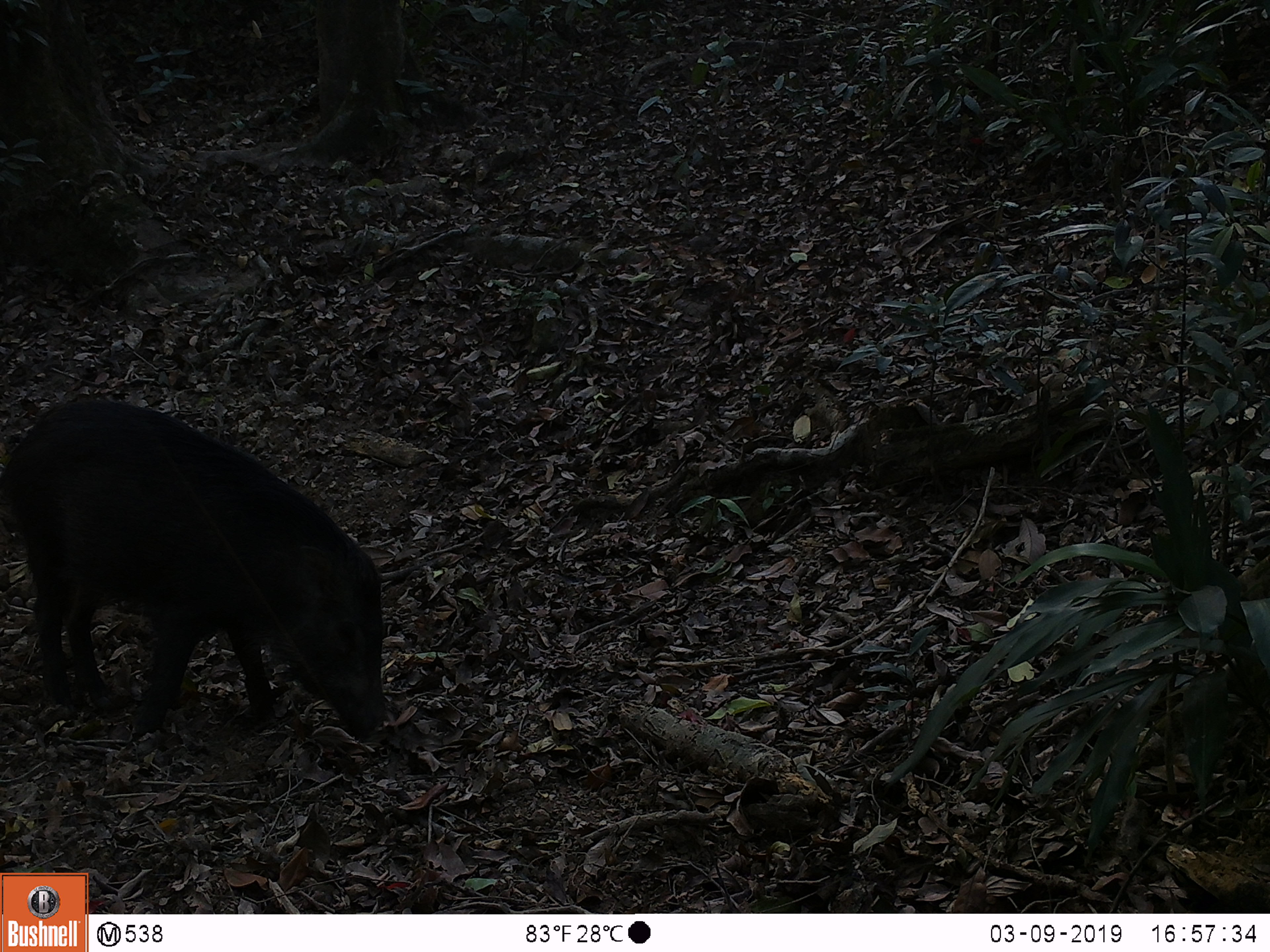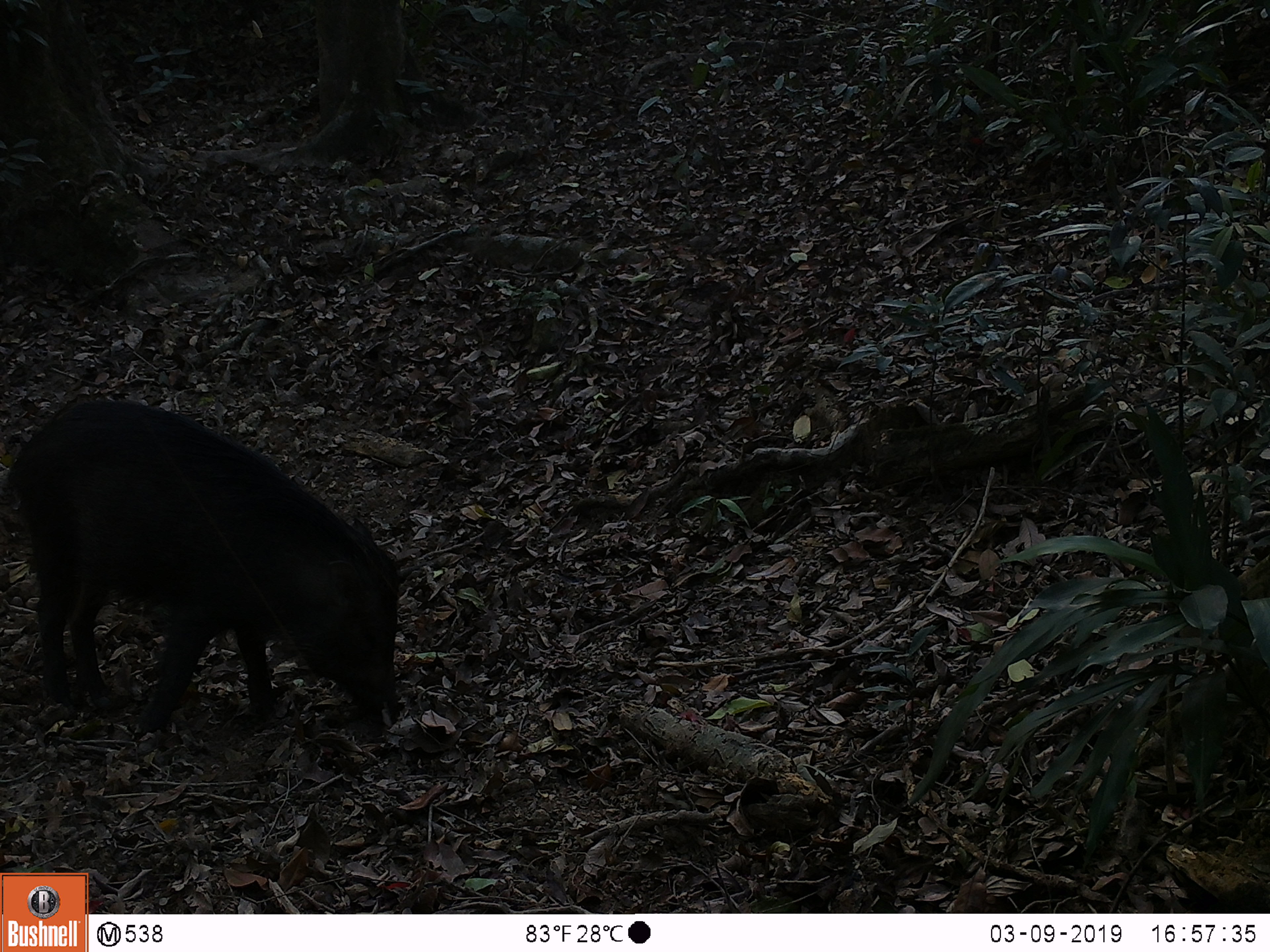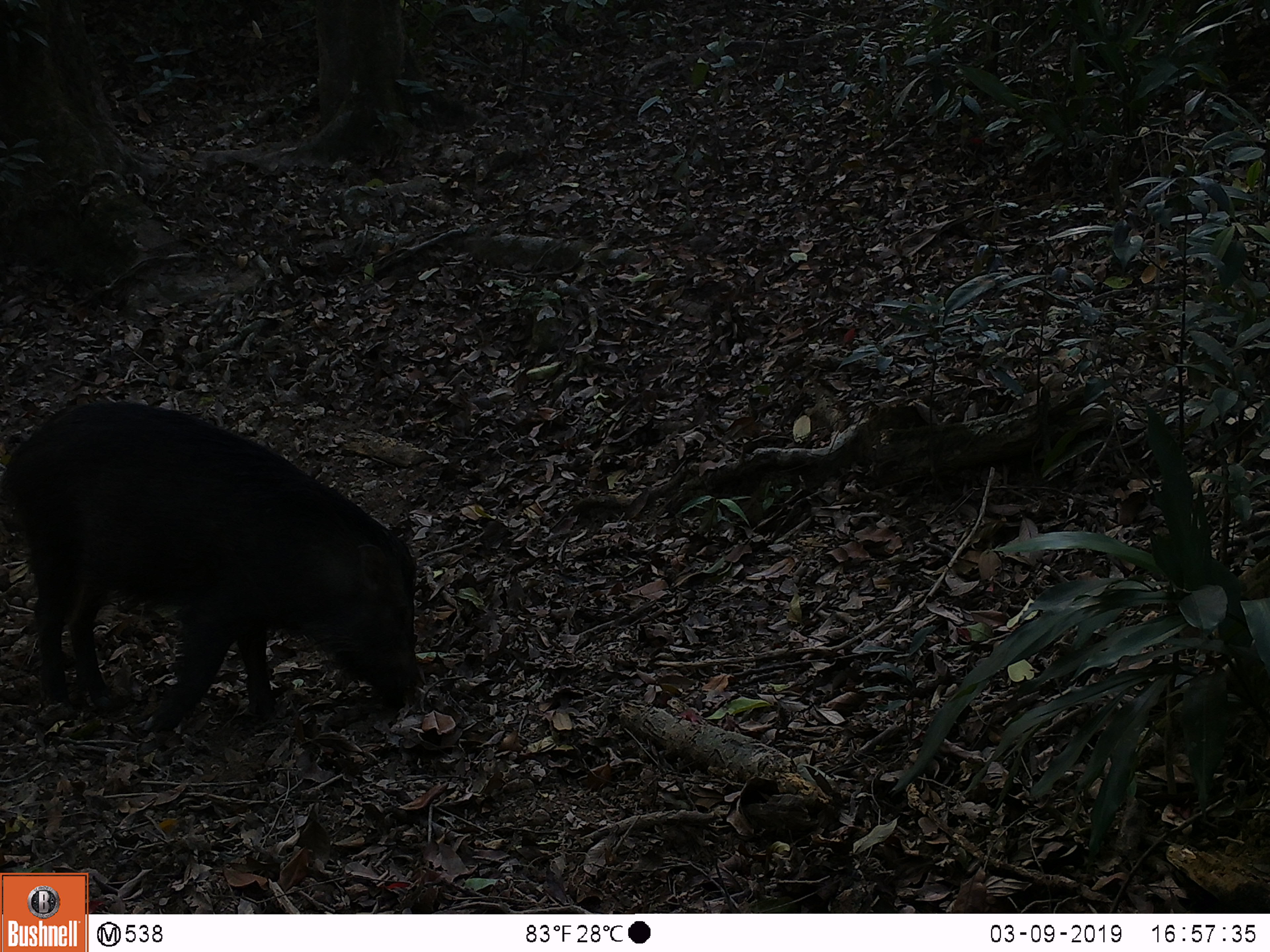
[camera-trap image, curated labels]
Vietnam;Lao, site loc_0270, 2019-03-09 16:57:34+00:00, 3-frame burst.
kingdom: Animalia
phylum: Chordata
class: Mammalia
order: Artiodactyla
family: Suidae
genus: Sus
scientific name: Sus scrofa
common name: eurasian wild pig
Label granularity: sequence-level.